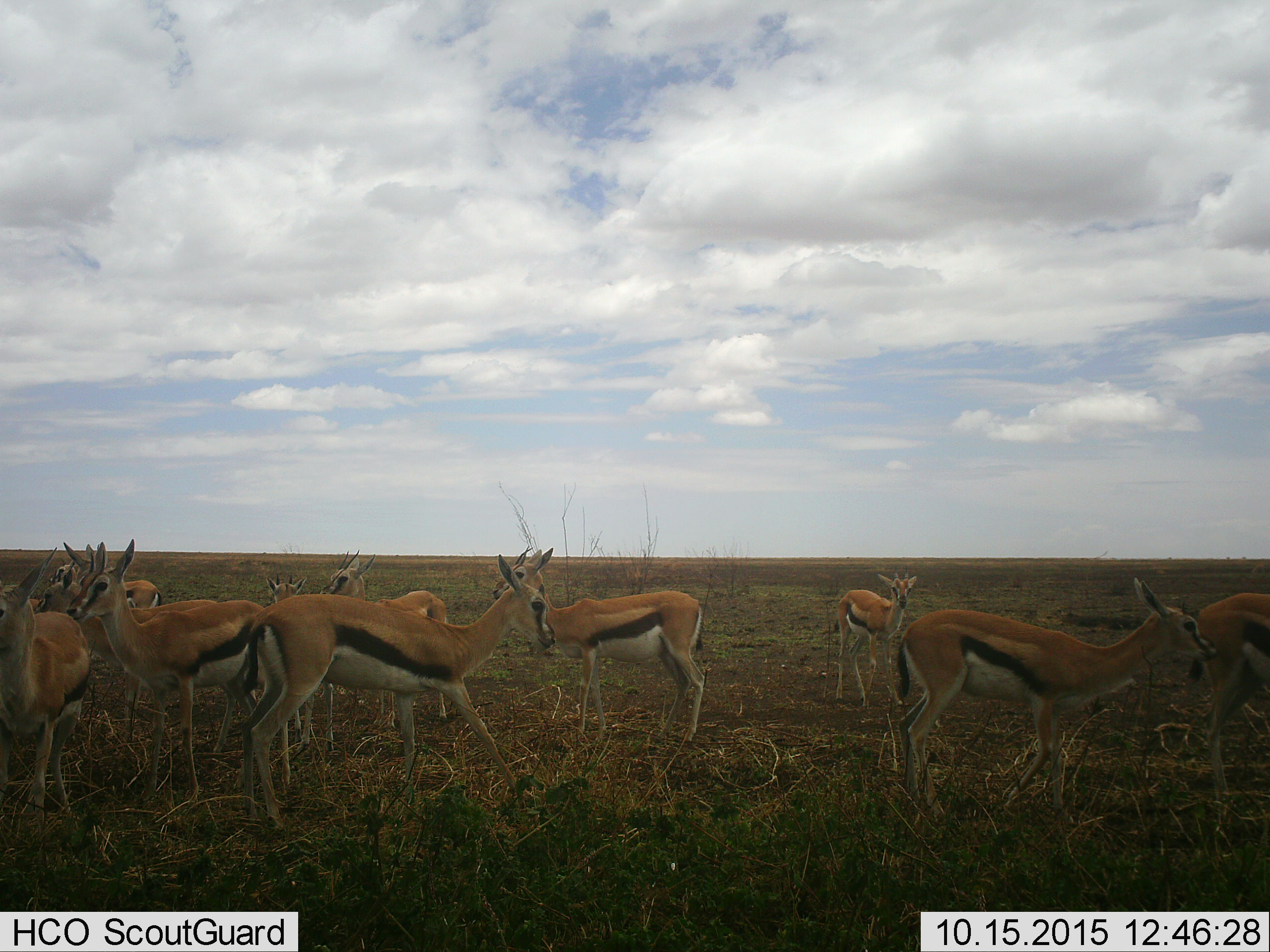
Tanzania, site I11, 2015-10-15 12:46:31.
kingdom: Animalia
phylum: Chordata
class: Mammalia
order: Artiodactyla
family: Bovidae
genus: Eudorcas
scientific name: Eudorcas thomsonii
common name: thomson's gazelle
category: gazellethomsons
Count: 11-50.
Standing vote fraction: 100%.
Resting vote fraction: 10%.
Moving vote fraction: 30%.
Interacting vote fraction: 30%.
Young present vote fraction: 20%.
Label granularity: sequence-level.